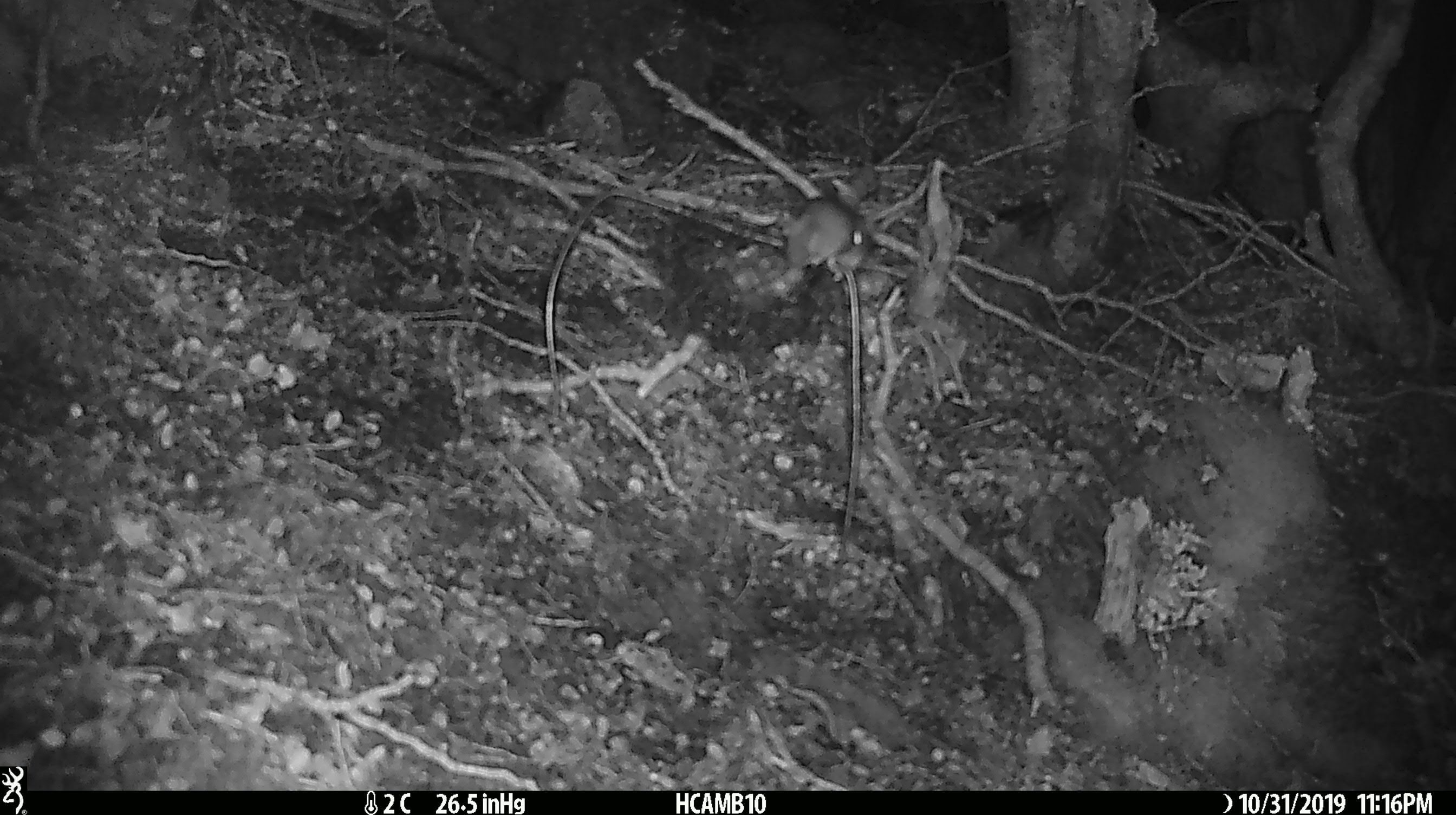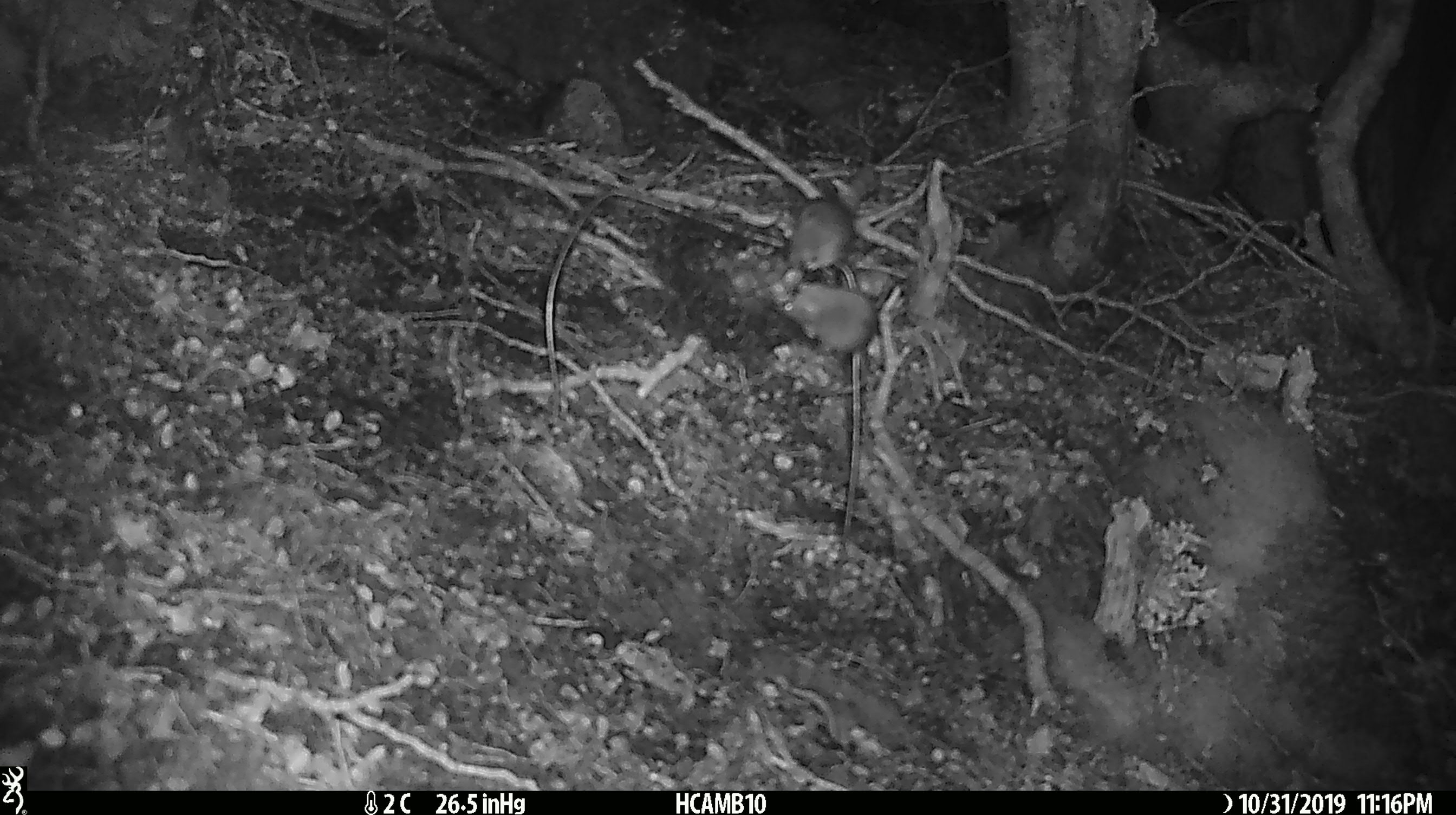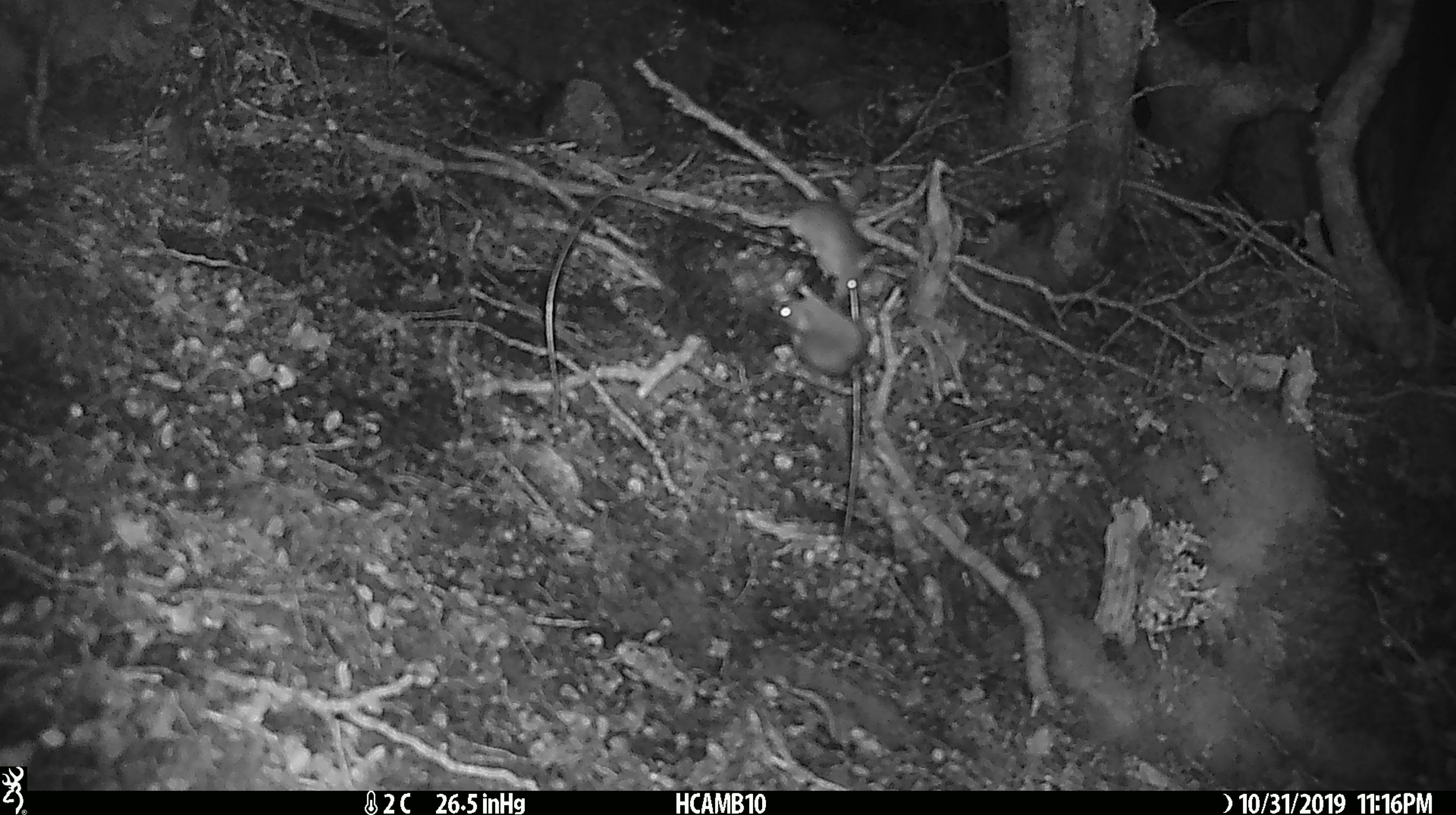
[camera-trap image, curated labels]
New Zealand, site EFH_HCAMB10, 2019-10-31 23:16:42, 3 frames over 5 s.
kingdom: Animalia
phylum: Chordata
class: Mammalia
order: Rodentia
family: Muridae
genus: Mus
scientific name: Mus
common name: mouse